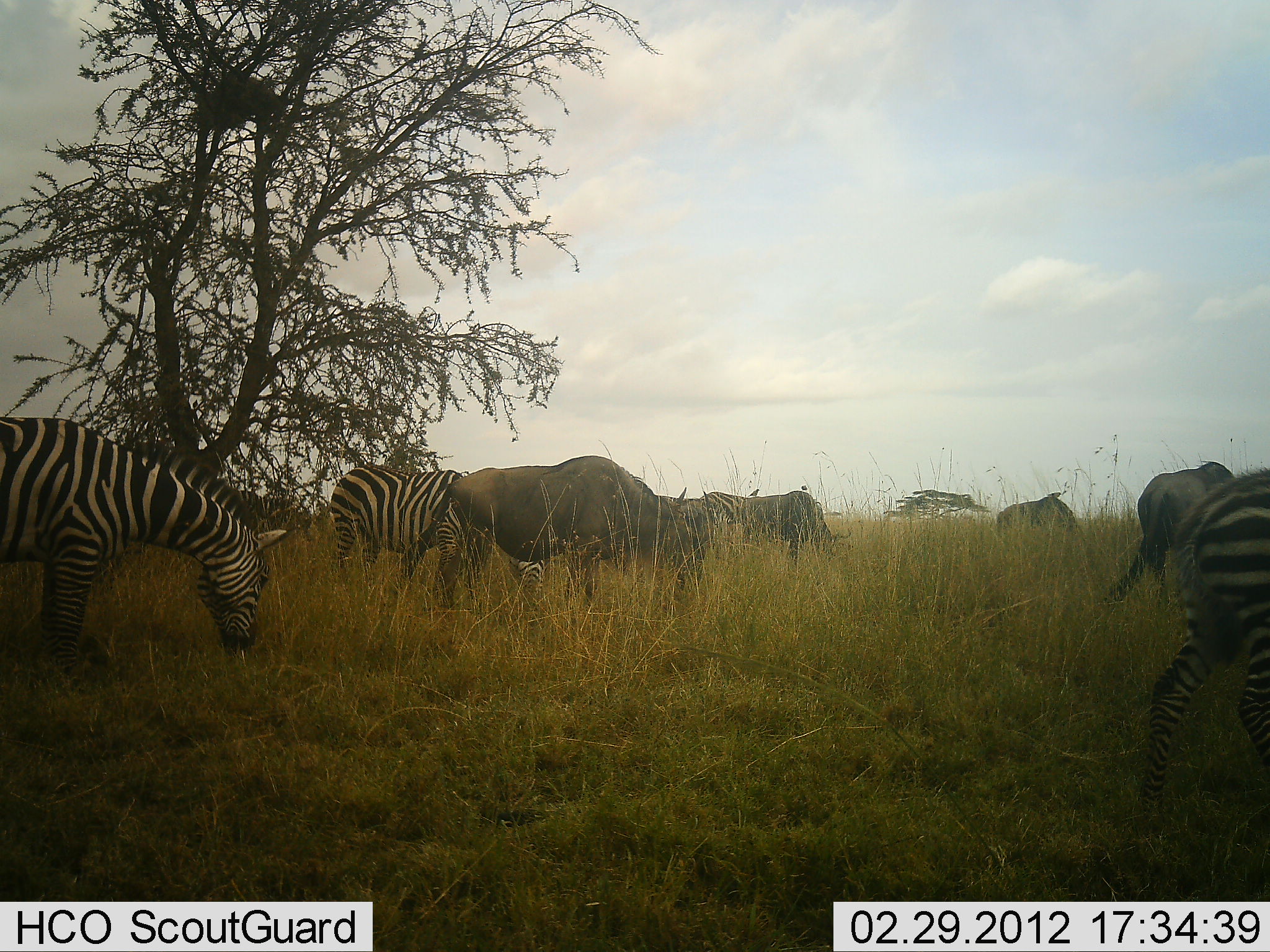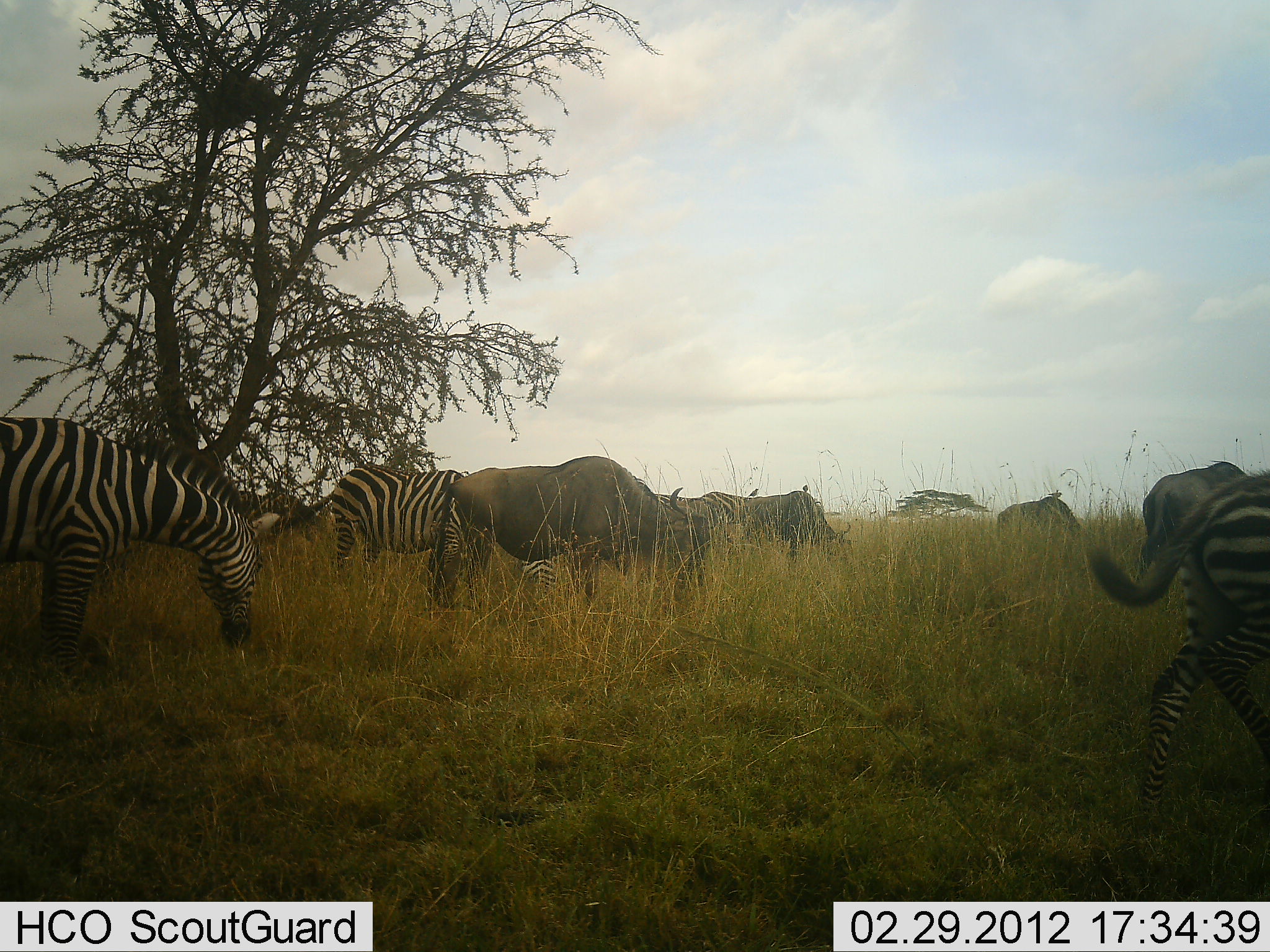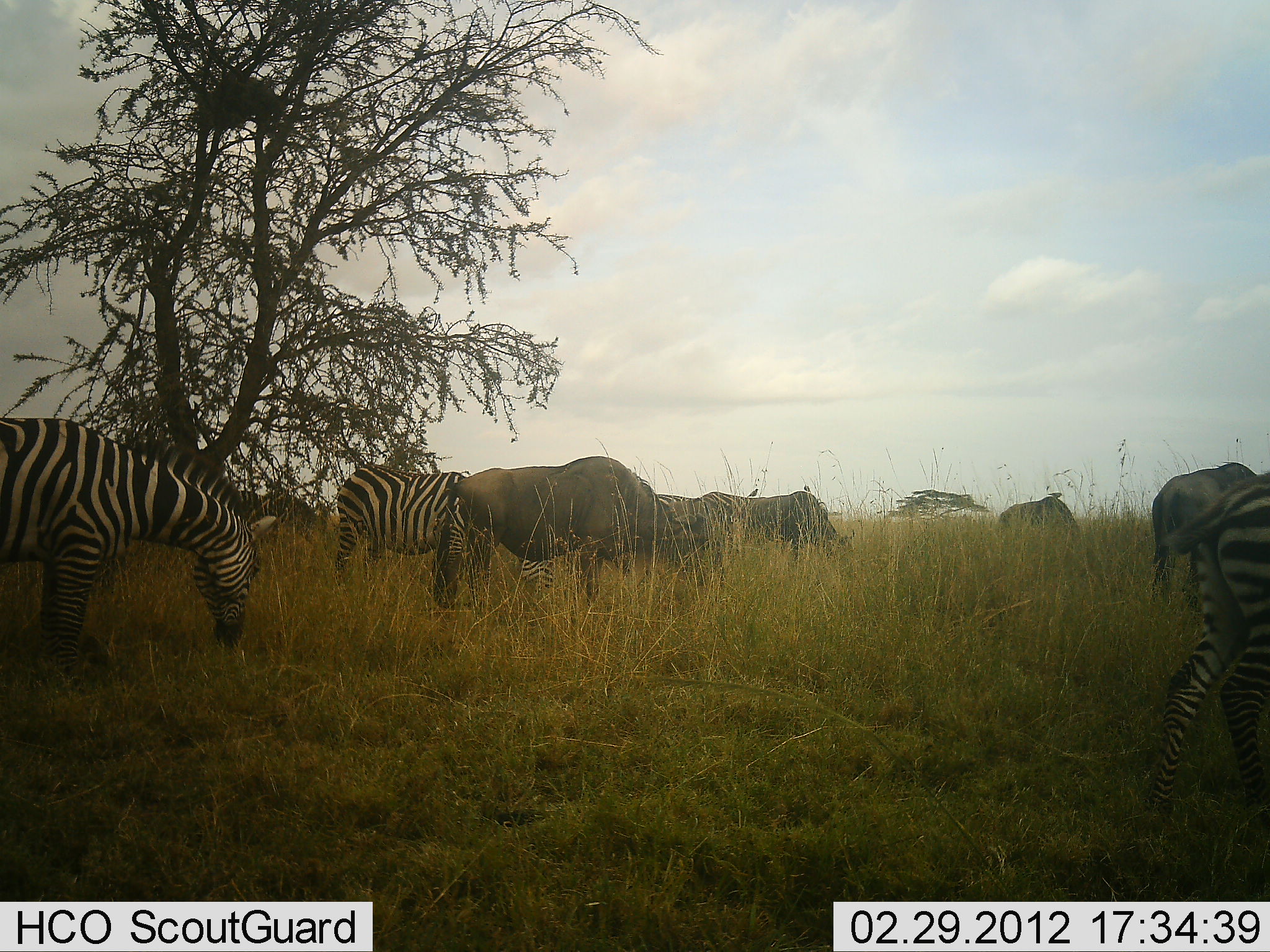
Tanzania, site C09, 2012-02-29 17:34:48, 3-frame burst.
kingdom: Animalia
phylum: Chordata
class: Mammalia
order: Artiodactyla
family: Bovidae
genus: Connochaetes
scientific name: Connochaetes taurinus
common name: blue wildebeest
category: wildebeest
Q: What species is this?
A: Wildebeest (blue wildebeest) (Connochaetes taurinus).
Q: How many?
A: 3.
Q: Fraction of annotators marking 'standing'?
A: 33%.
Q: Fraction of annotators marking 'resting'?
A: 0%.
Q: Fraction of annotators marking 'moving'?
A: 5%.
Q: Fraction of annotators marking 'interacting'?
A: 0%.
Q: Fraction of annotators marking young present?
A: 0%.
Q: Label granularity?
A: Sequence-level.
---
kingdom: Animalia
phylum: Chordata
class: Mammalia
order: Perissodactyla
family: Equidae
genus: Equus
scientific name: Equus quagga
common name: plains zebra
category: zebra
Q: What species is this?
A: Zebra (plains zebra) (Equus quagga).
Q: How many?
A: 4.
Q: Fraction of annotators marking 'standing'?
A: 41%.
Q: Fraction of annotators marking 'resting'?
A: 0%.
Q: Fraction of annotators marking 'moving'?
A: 19%.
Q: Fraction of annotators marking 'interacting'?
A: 0%.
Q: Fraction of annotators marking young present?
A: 4%.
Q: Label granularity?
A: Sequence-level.